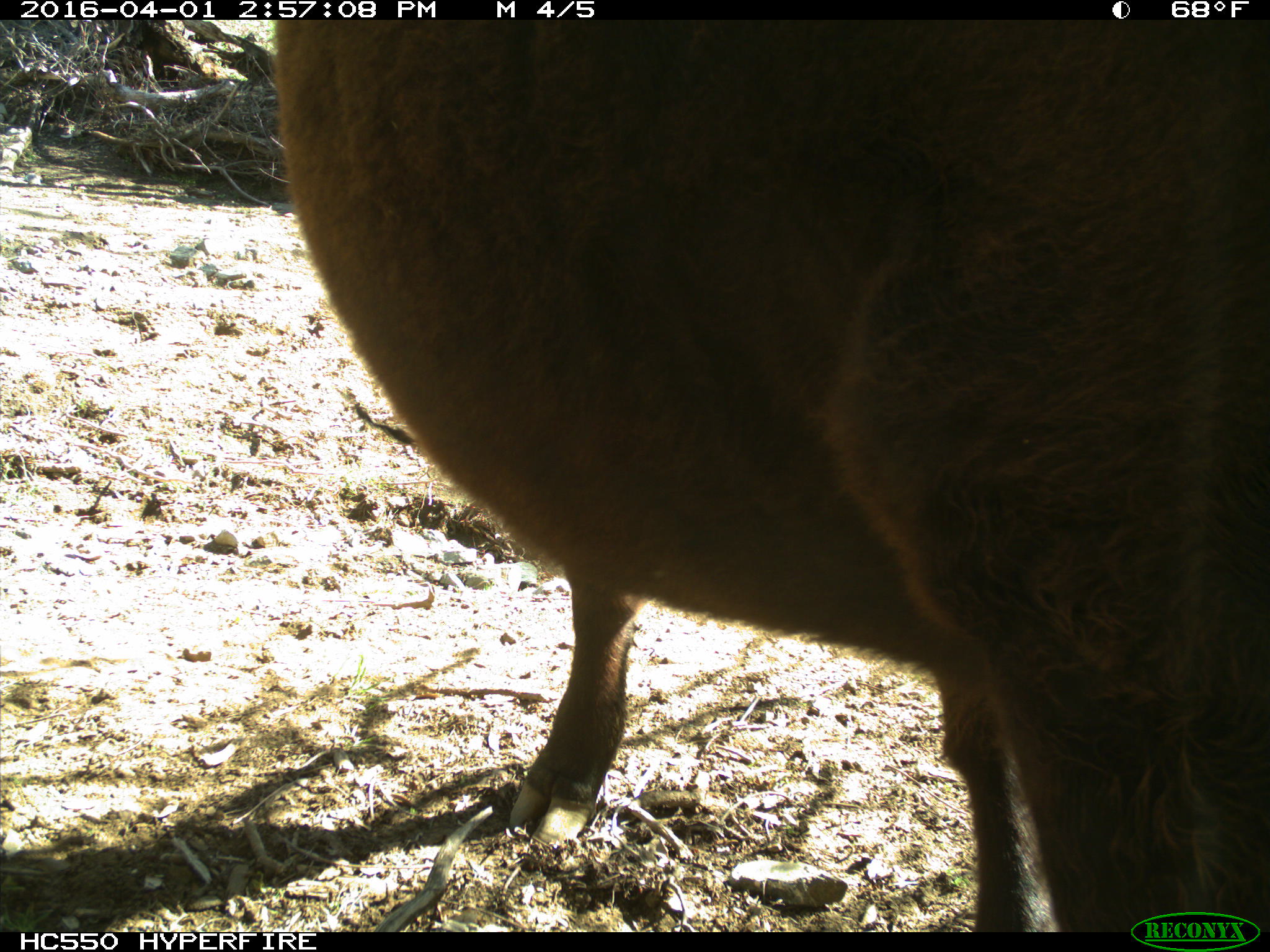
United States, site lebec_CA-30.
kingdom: Animalia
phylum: Chordata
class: Mammalia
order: Artiodactyla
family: Bovidae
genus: Bos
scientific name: Bos taurus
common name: domestic cow